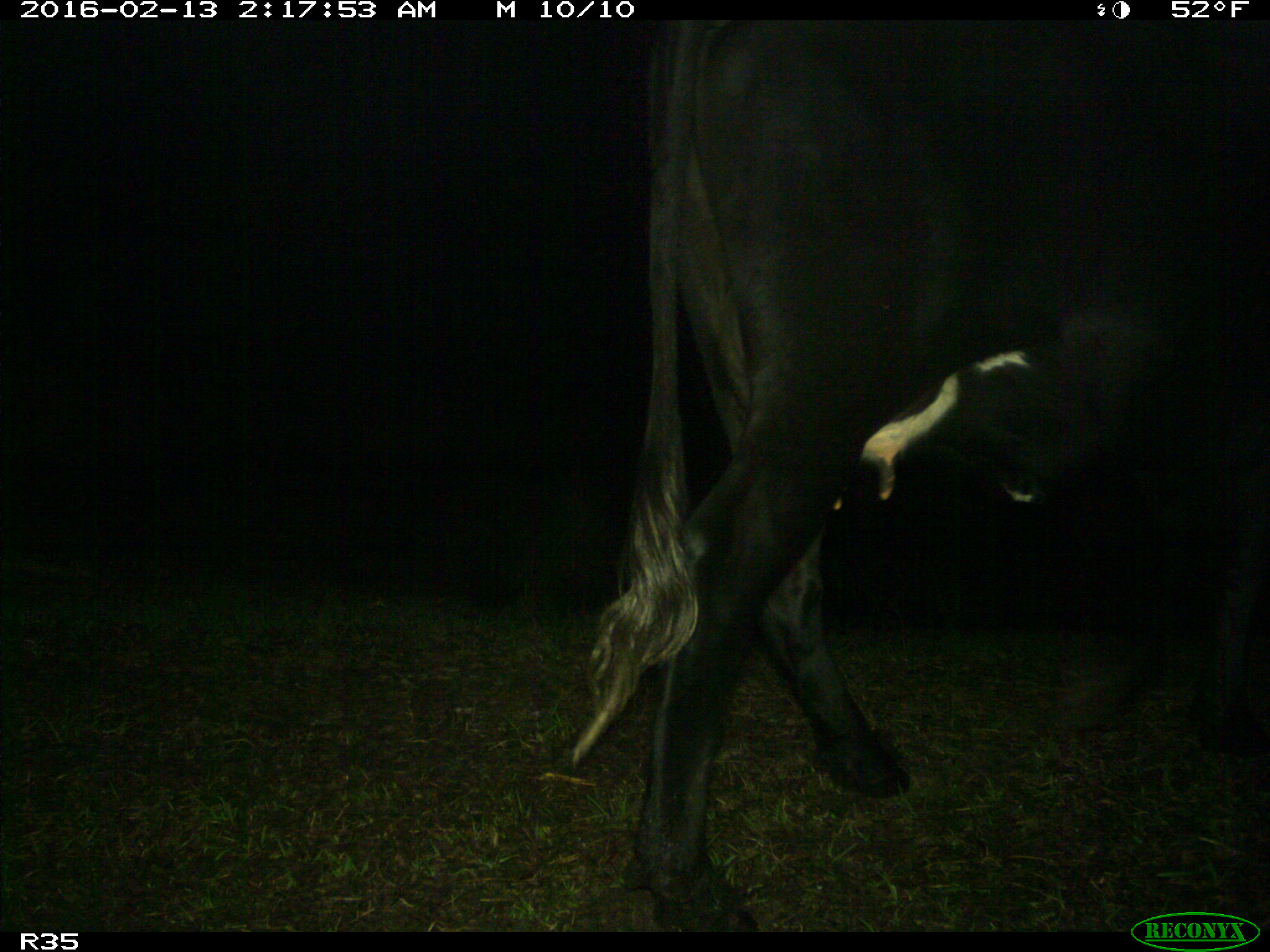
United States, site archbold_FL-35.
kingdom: Animalia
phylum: Chordata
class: Mammalia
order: Artiodactyla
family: Bovidae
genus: Bos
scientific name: Bos taurus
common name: domestic cow